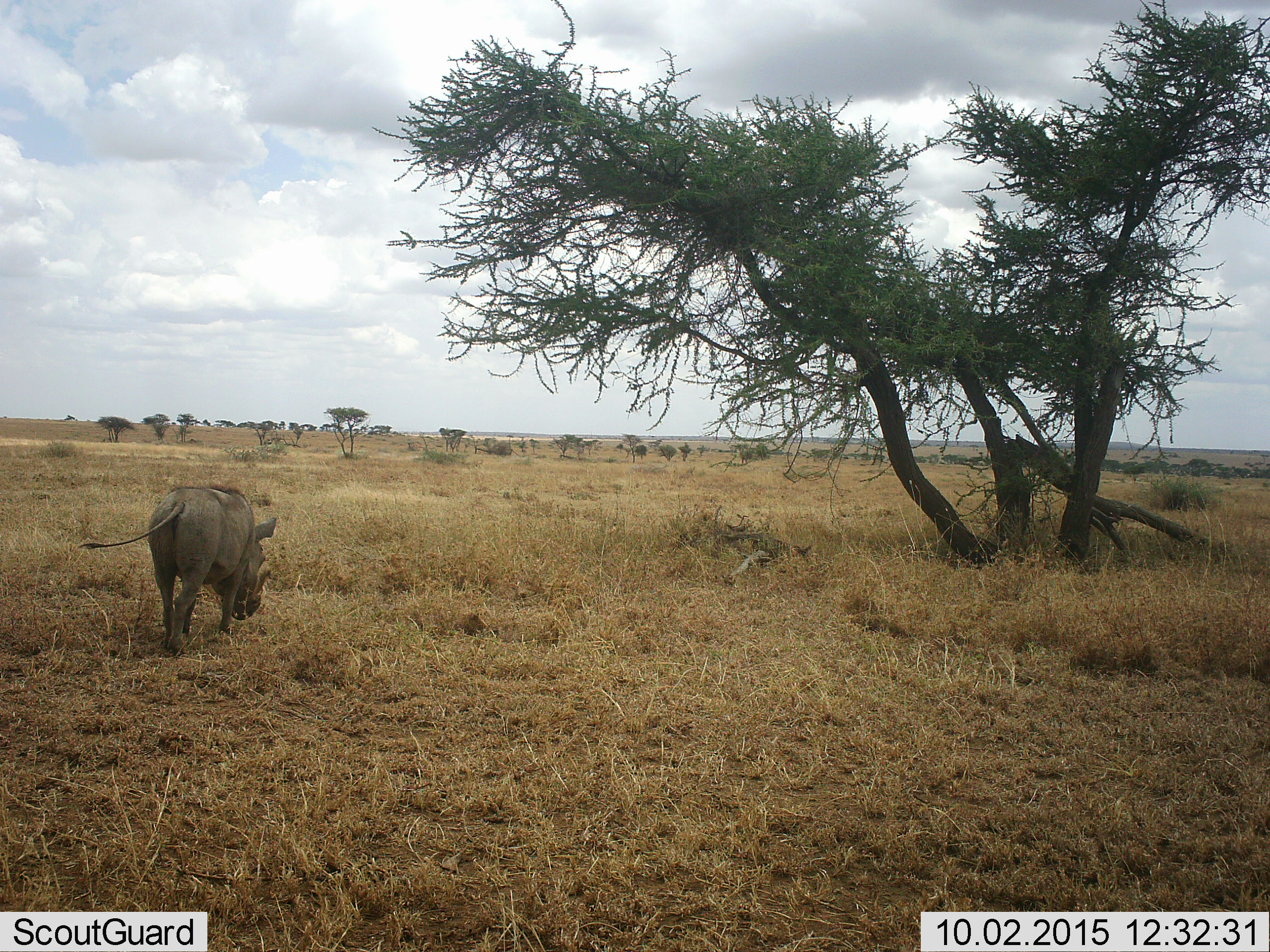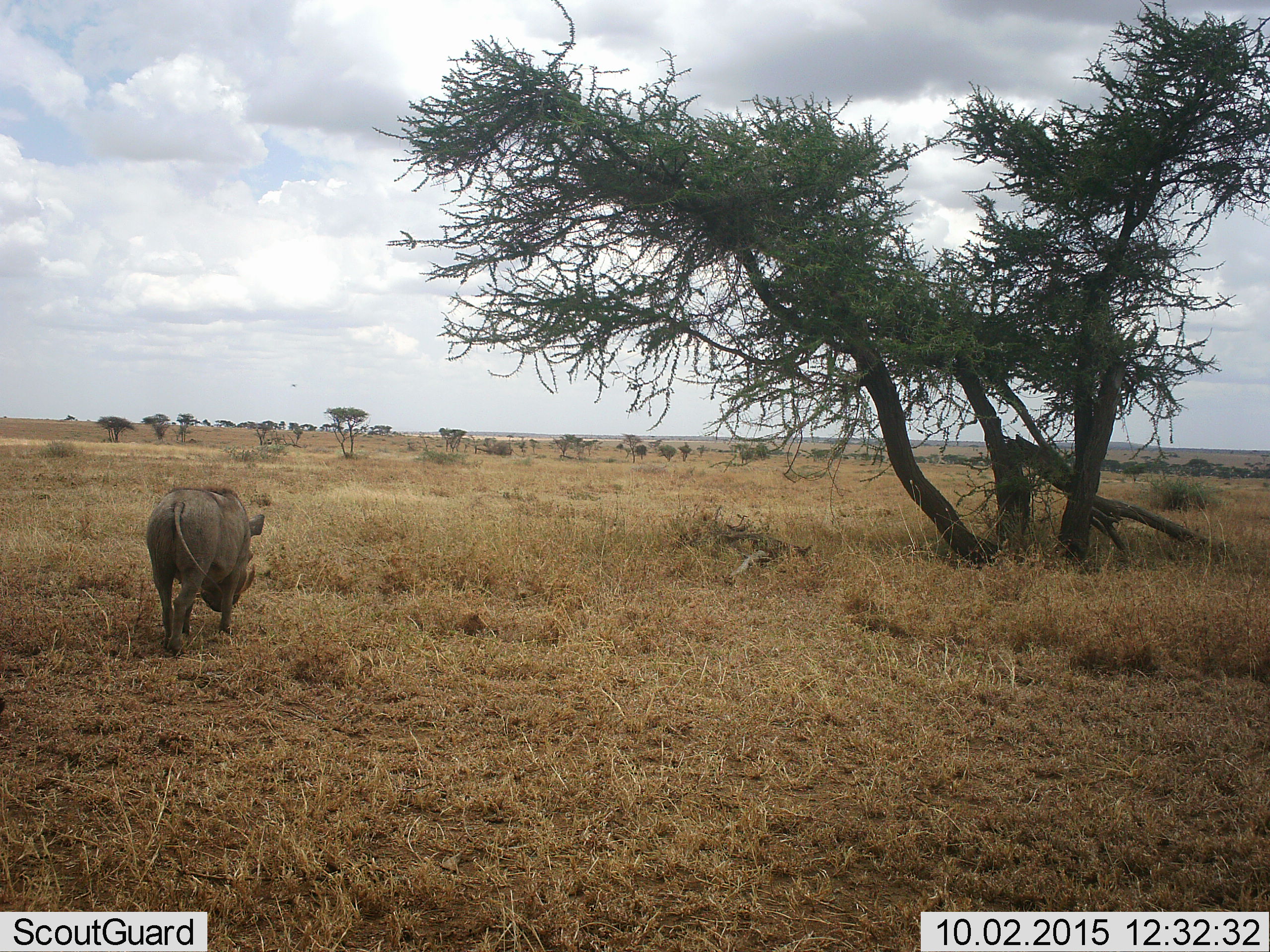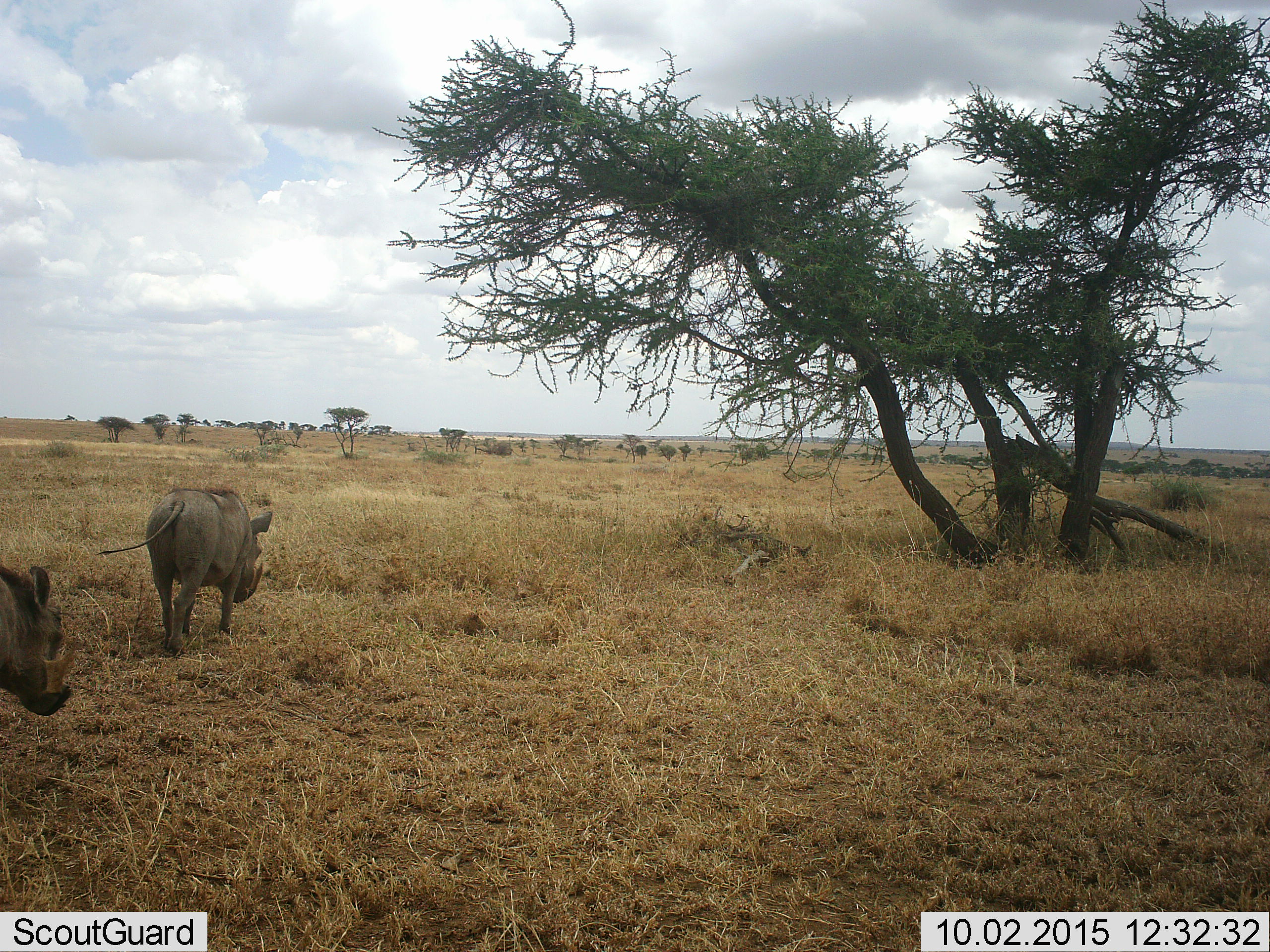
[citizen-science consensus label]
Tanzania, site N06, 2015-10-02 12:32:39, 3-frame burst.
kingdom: Animalia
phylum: Chordata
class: Mammalia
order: Artiodactyla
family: Suidae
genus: Phacochoerus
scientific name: Phacochoerus africanus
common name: warthog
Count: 2.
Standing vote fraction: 67%.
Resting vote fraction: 0%.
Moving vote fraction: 83%.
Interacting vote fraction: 0%.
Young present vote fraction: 0%.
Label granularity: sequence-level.